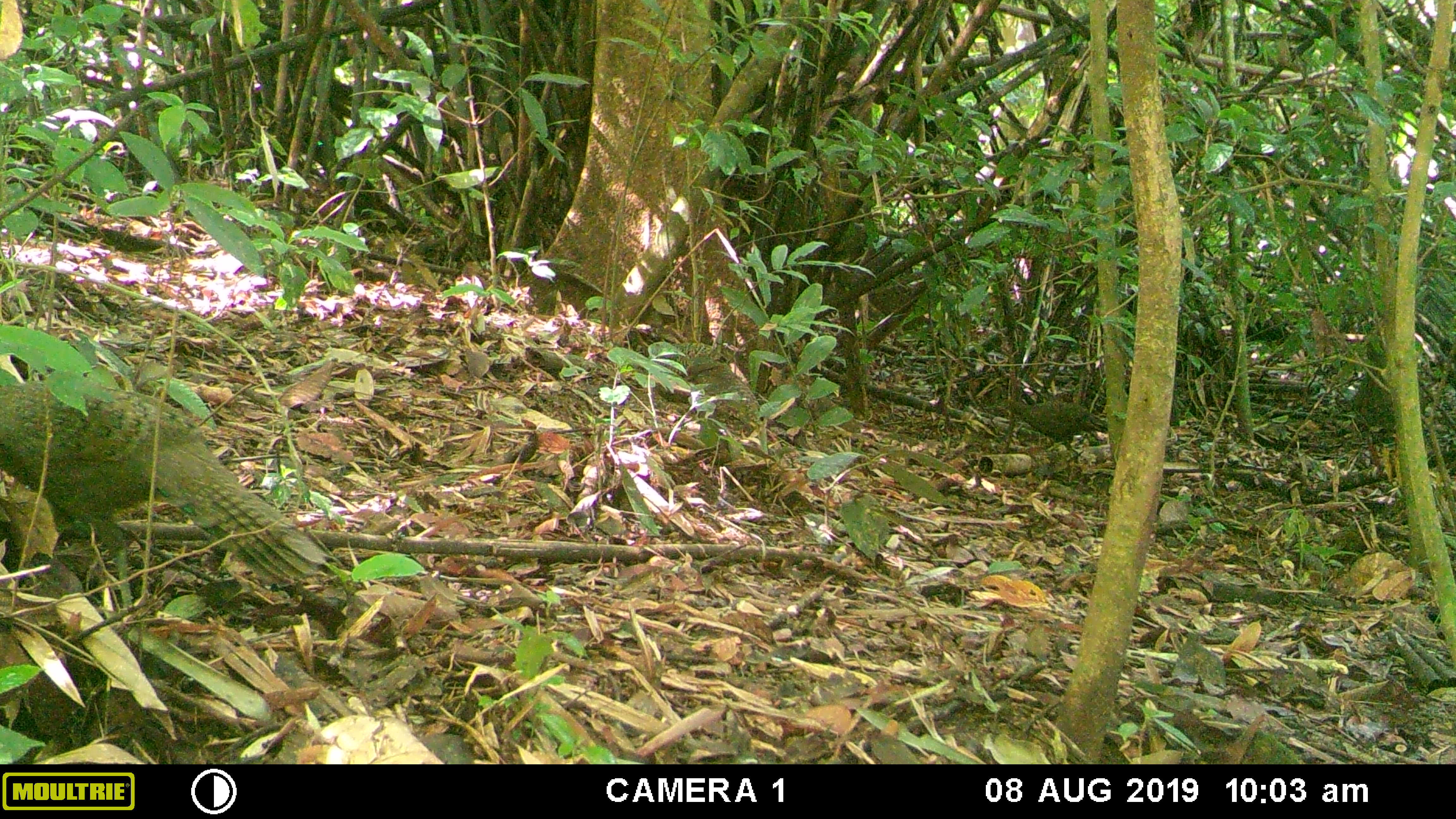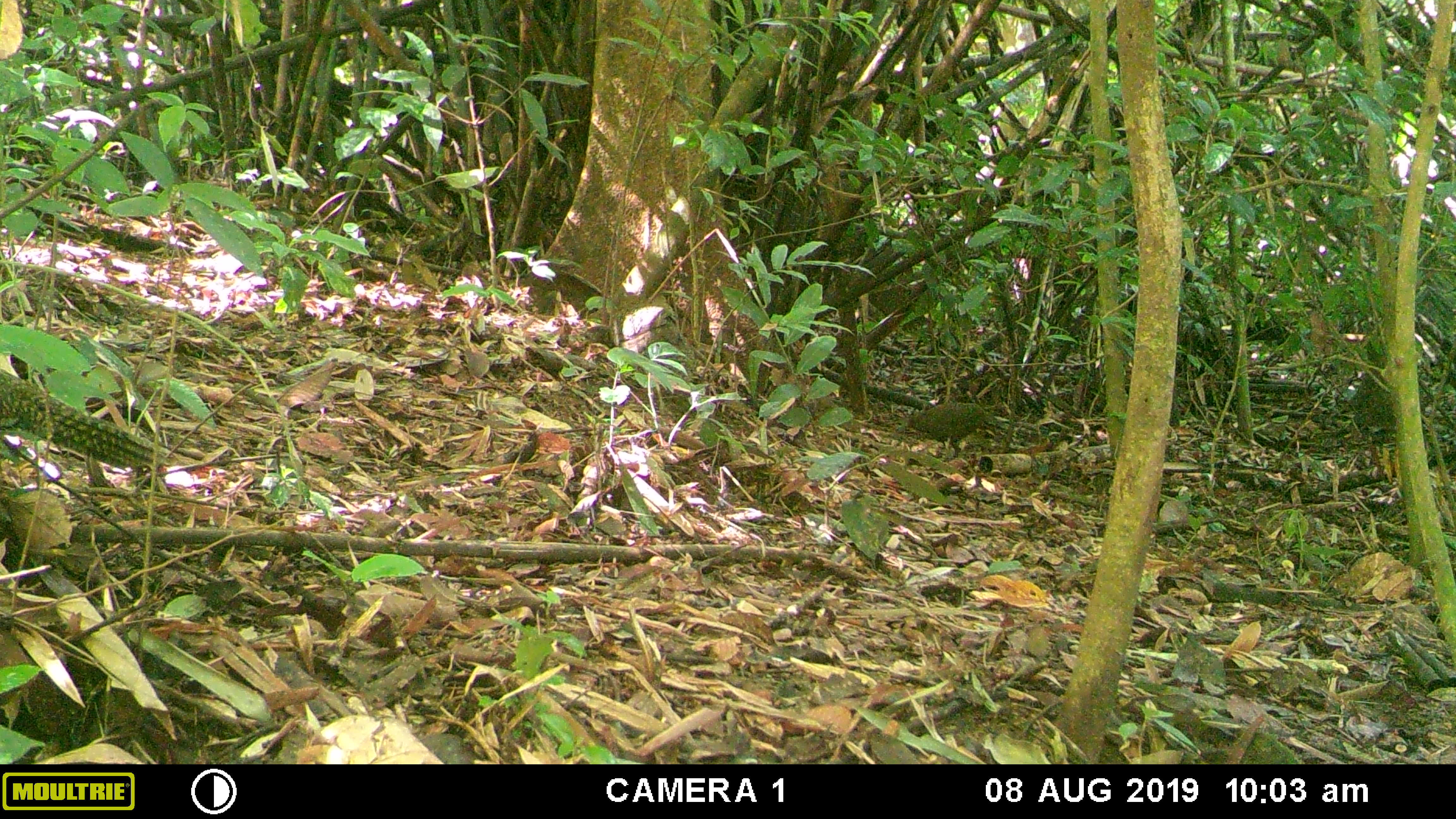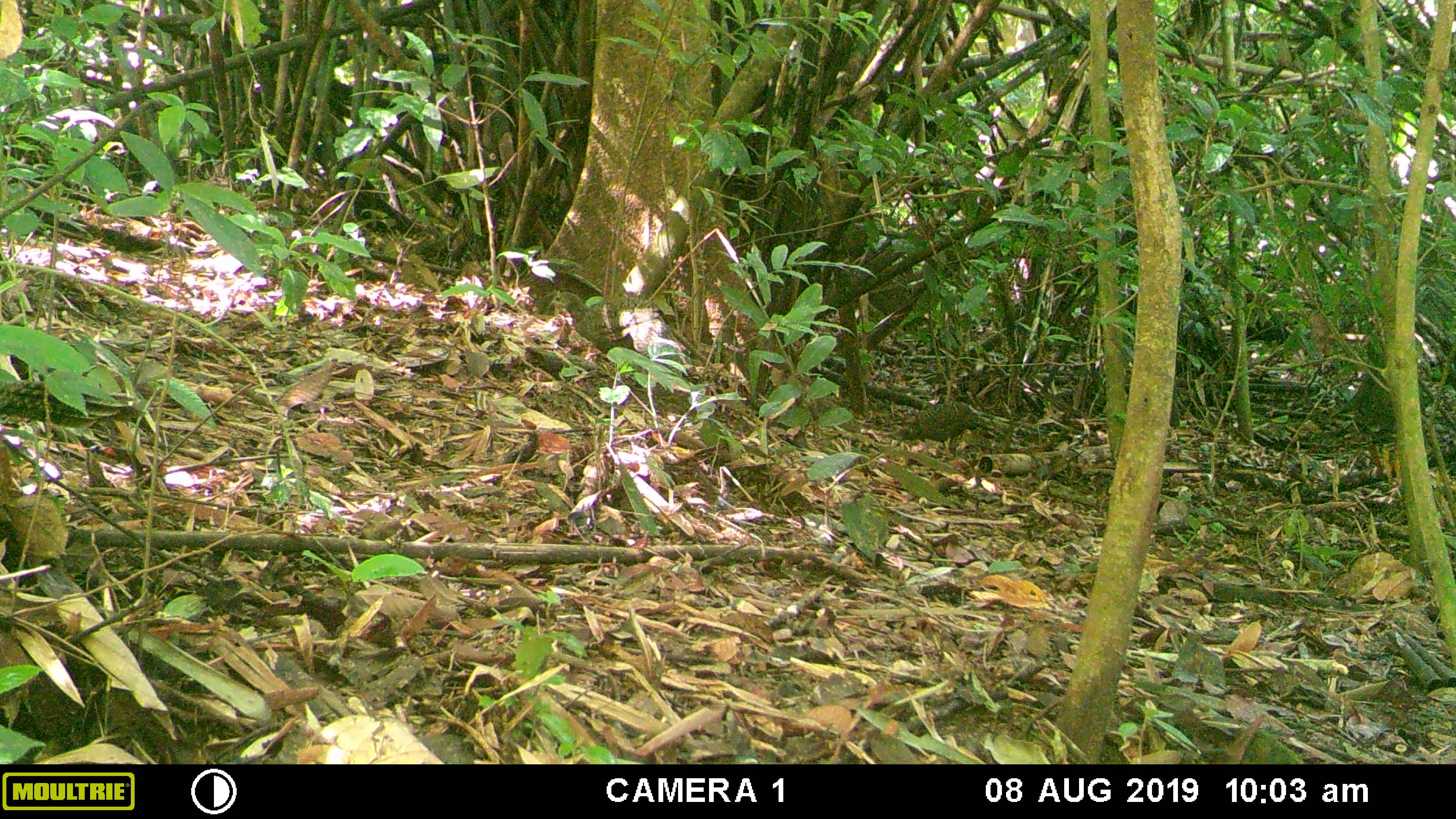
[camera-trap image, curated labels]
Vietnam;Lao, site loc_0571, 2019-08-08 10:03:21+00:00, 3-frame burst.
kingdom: Animalia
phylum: Chordata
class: Aves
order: Galliformes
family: Phasianidae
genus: Polyplectron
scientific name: Polyplectron bicalcaratum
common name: gray peacock-pheasant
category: grey peacock pheasant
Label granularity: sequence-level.